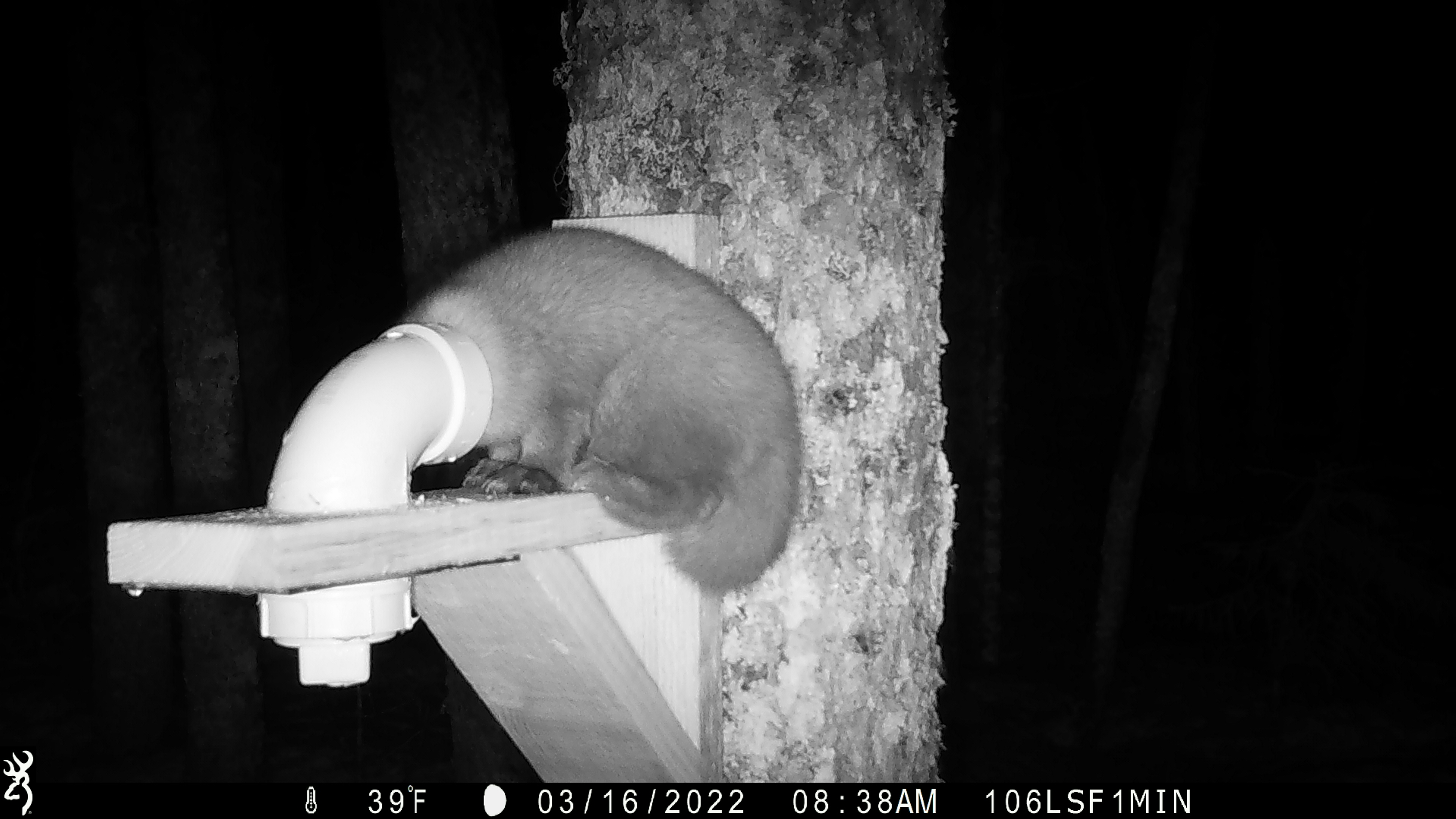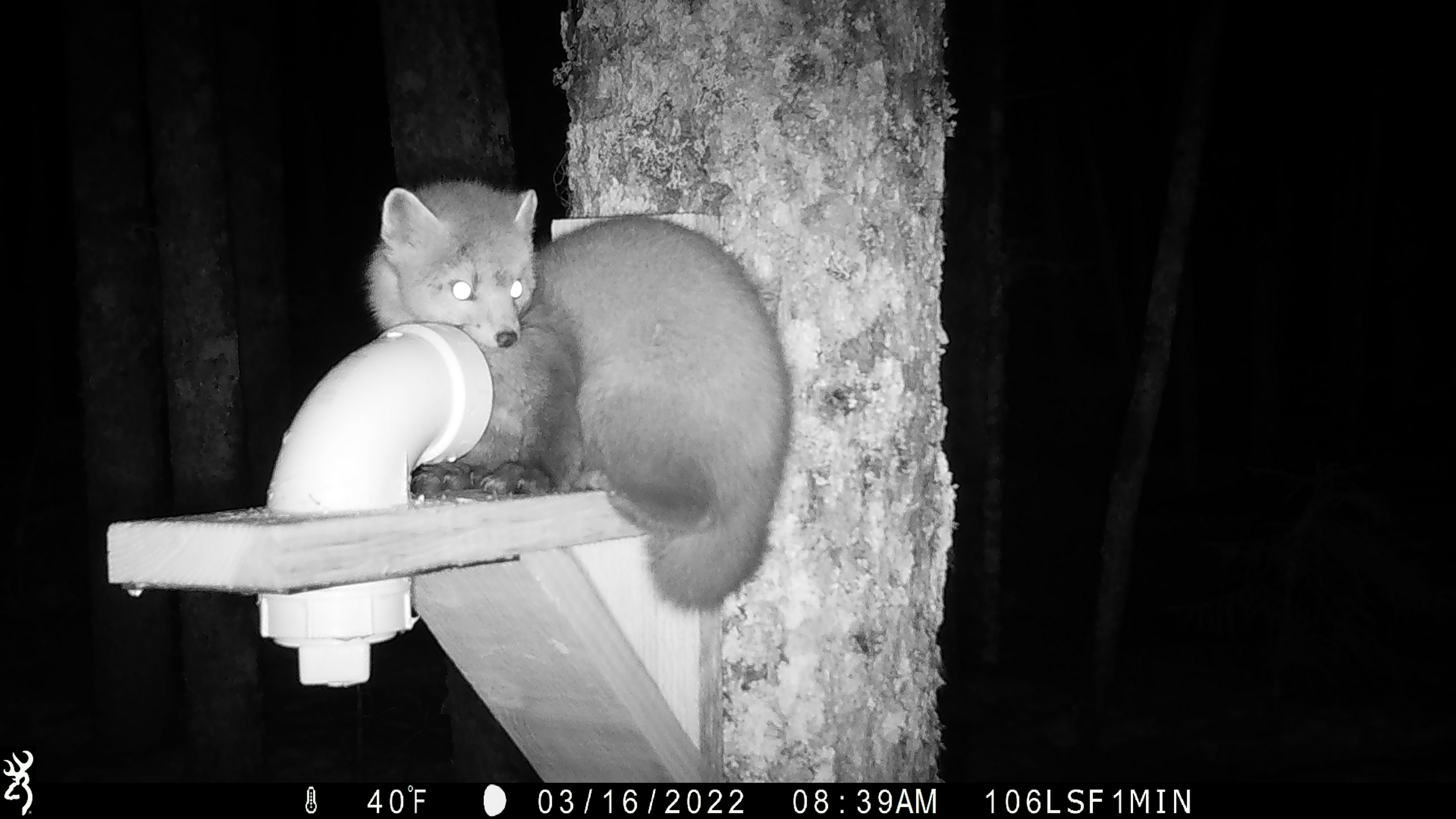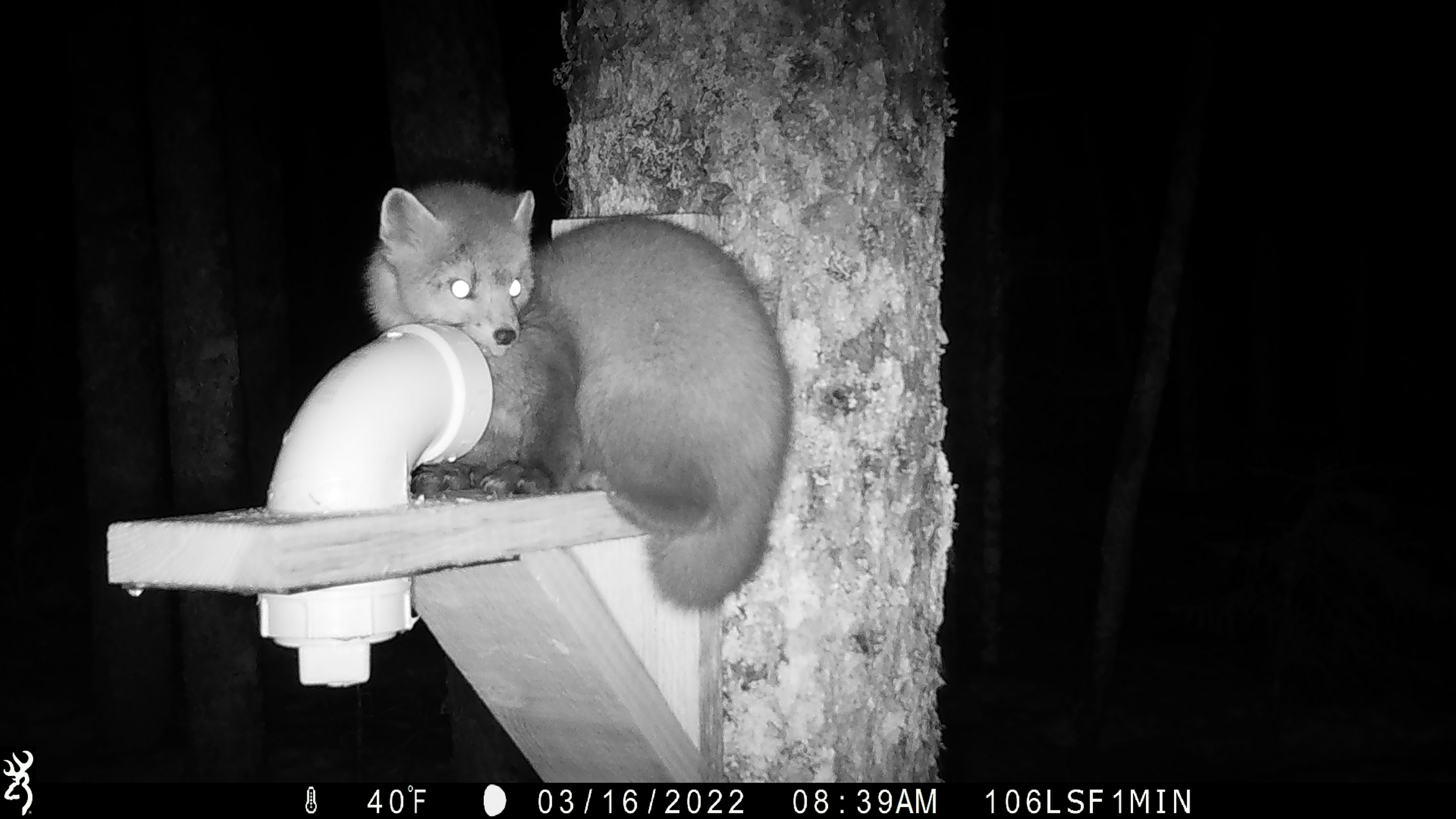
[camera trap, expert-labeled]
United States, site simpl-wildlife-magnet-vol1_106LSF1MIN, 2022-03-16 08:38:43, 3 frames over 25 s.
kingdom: Animalia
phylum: Chordata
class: Mammalia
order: Carnivora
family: Mustelidae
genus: Martes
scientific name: Martes americana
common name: american marten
American marten (Martes americana).